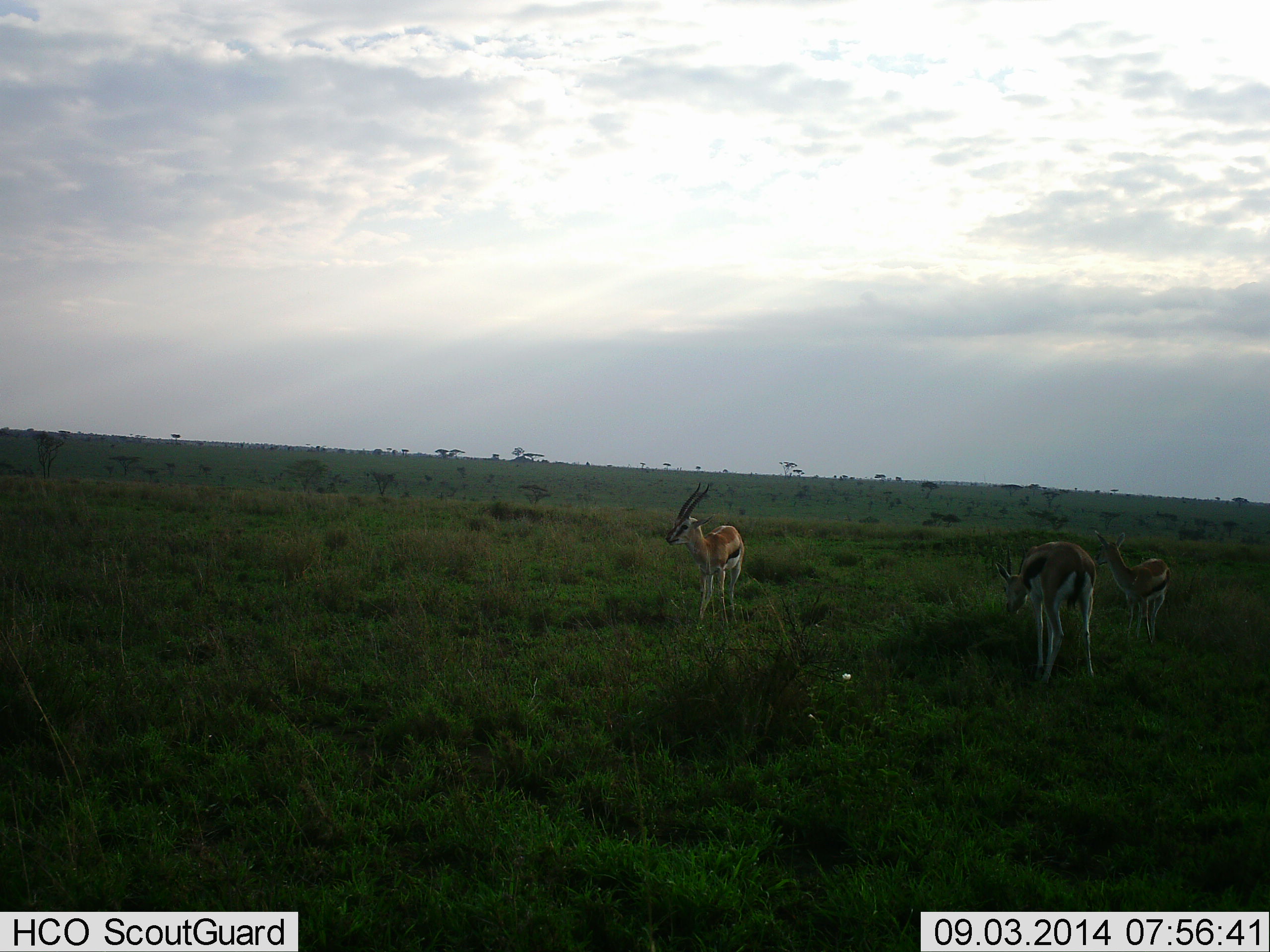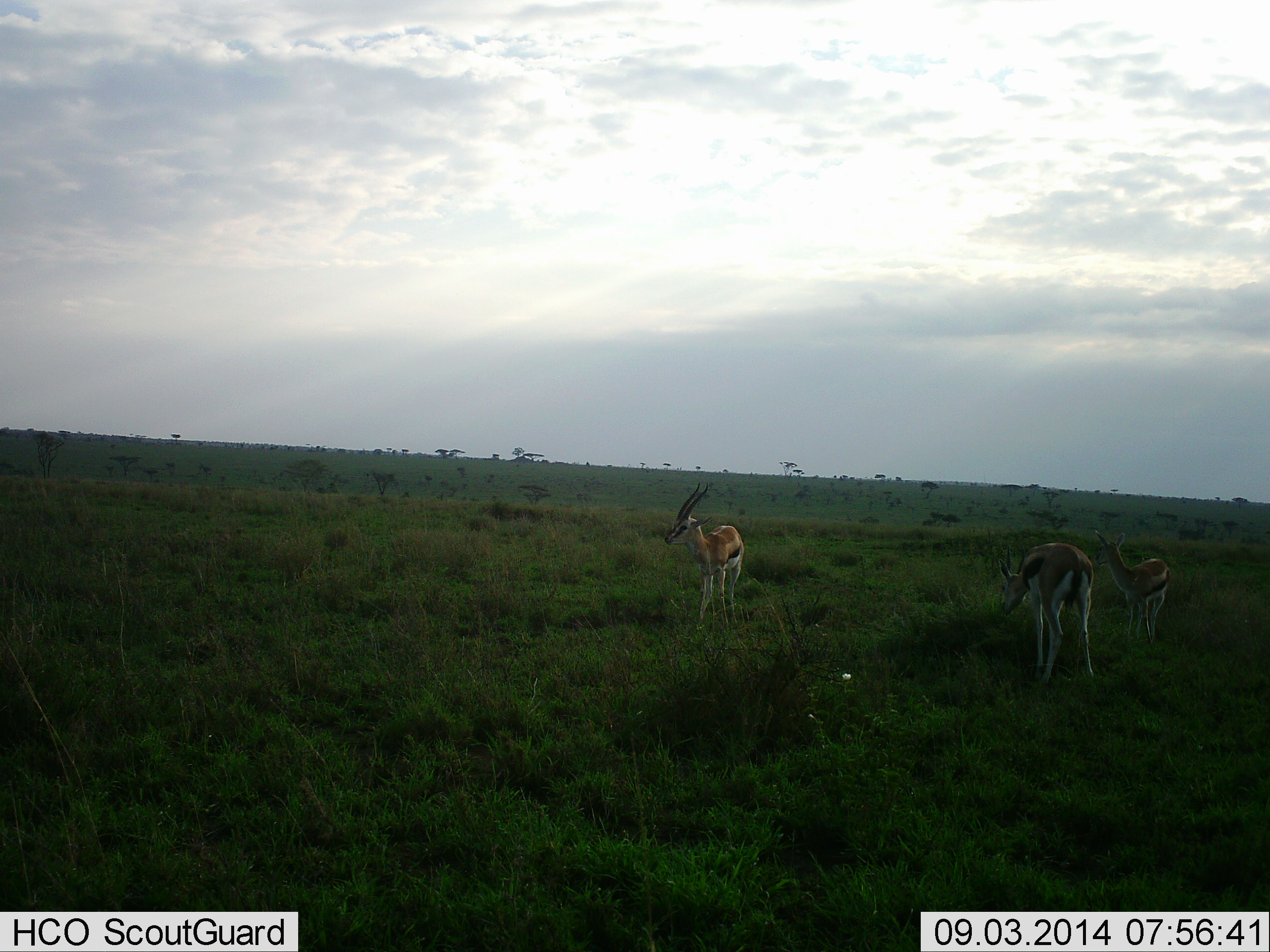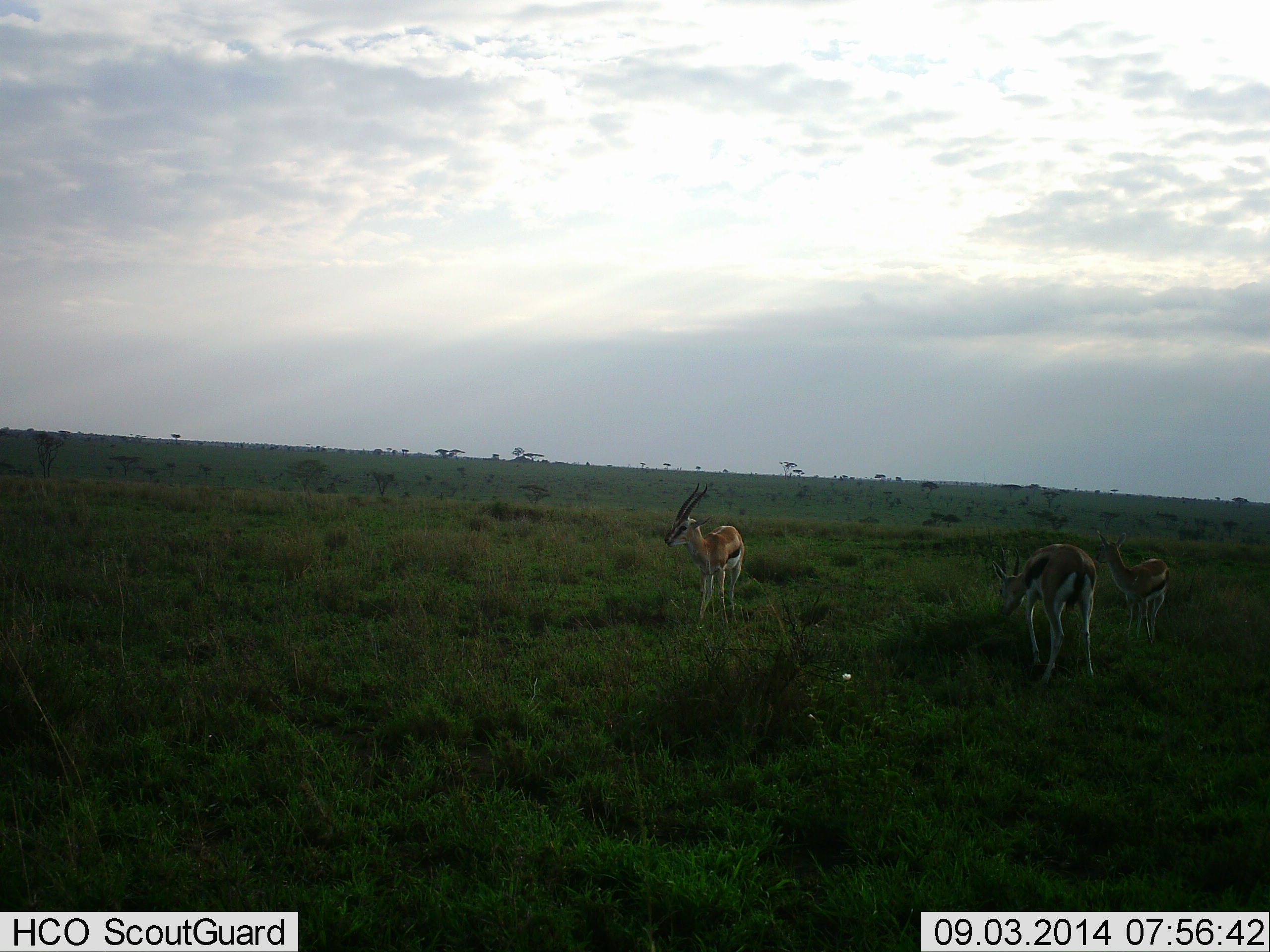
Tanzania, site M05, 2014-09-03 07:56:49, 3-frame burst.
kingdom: Animalia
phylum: Chordata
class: Mammalia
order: Artiodactyla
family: Bovidae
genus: Eudorcas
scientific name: Eudorcas thomsonii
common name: thomson's gazelle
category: gazellethomsons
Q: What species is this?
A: Gazellethomsons (thomson's gazelle) (Eudorcas thomsonii).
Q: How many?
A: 3.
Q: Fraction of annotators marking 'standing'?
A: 80%.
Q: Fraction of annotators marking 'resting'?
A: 10%.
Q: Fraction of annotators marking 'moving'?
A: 0%.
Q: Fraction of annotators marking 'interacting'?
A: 0%.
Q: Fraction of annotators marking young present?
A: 10%.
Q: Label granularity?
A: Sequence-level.